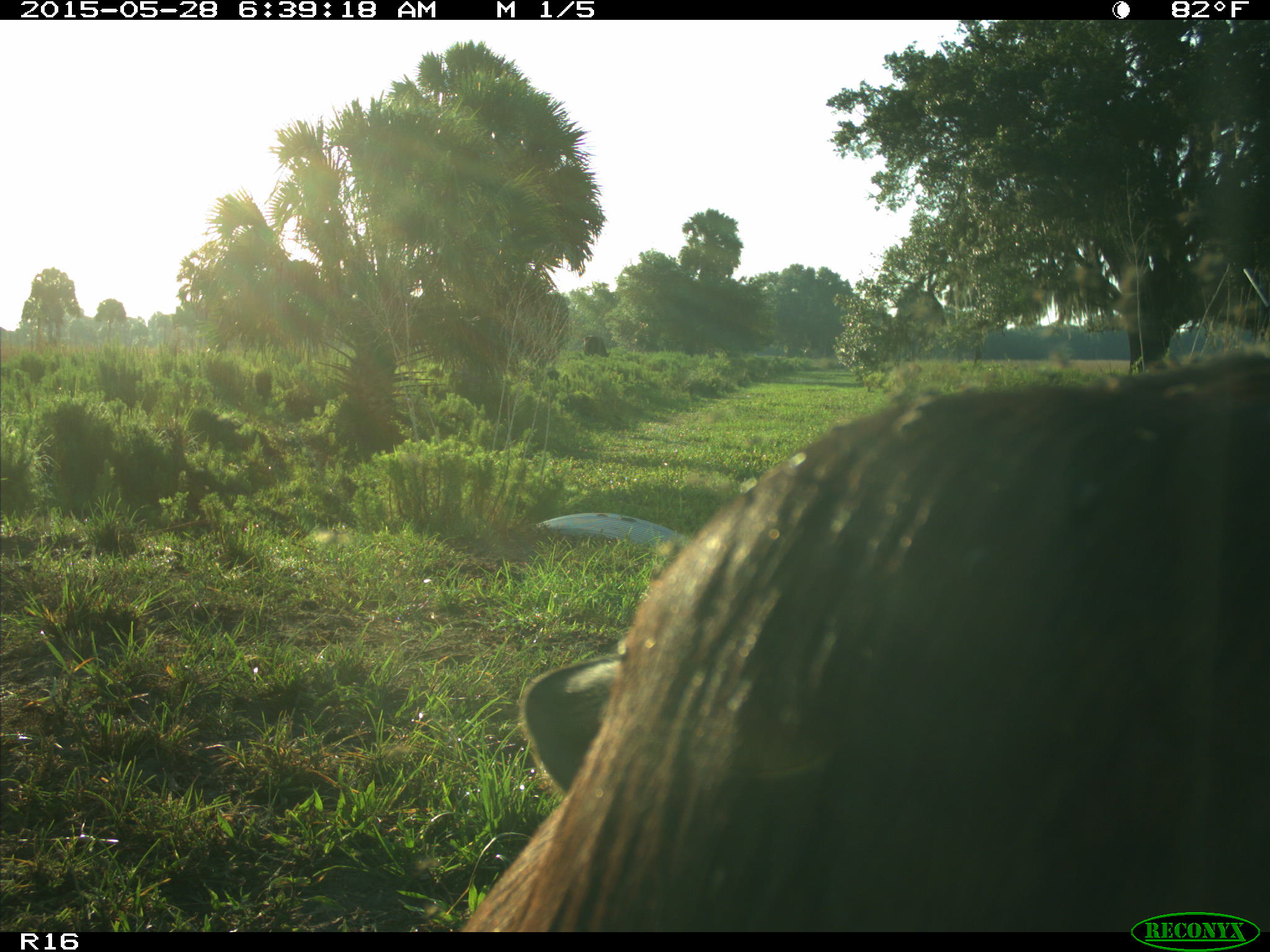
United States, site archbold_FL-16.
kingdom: Animalia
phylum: Chordata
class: Mammalia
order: Artiodactyla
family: Bovidae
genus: Bos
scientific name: Bos taurus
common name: domestic cow